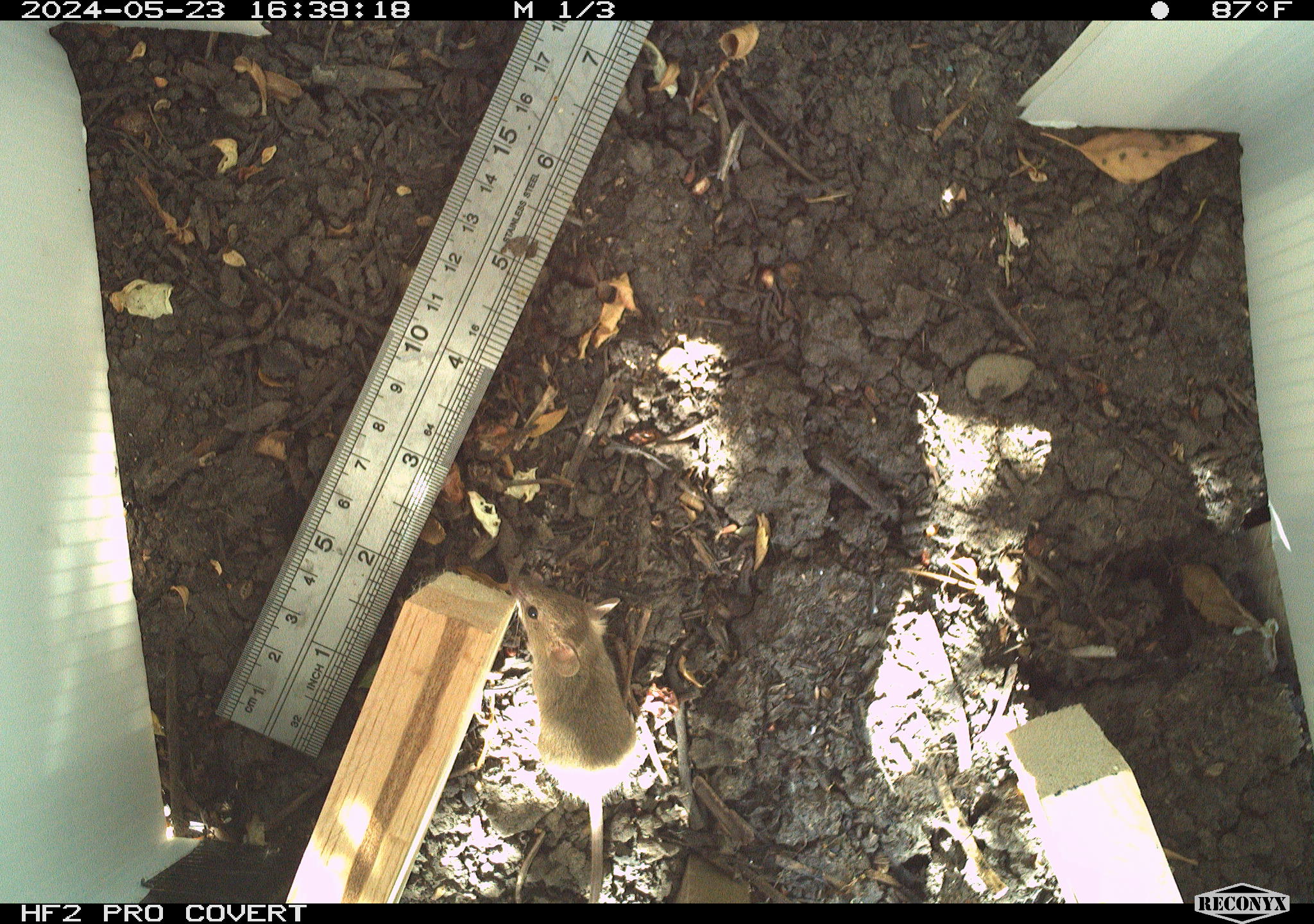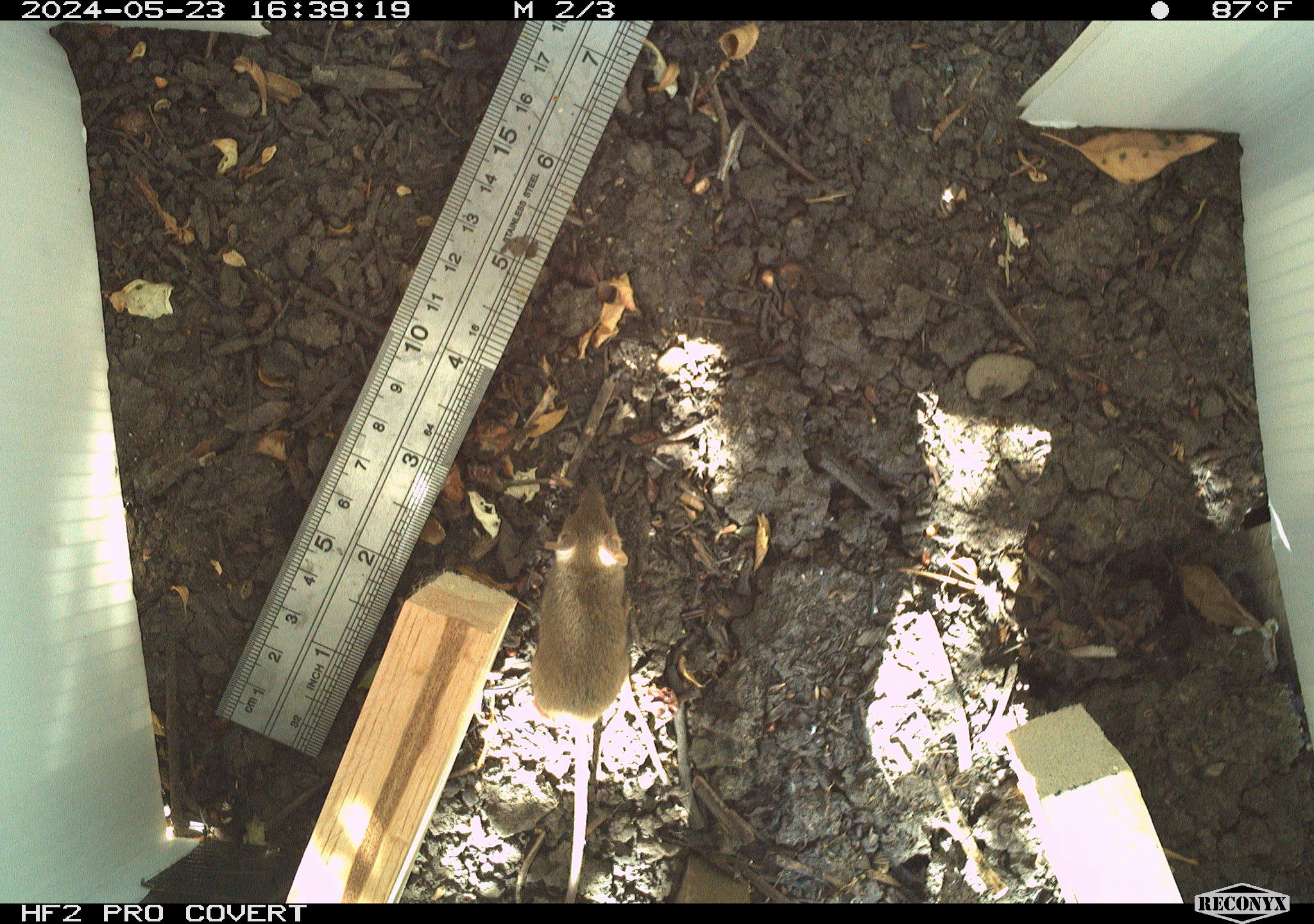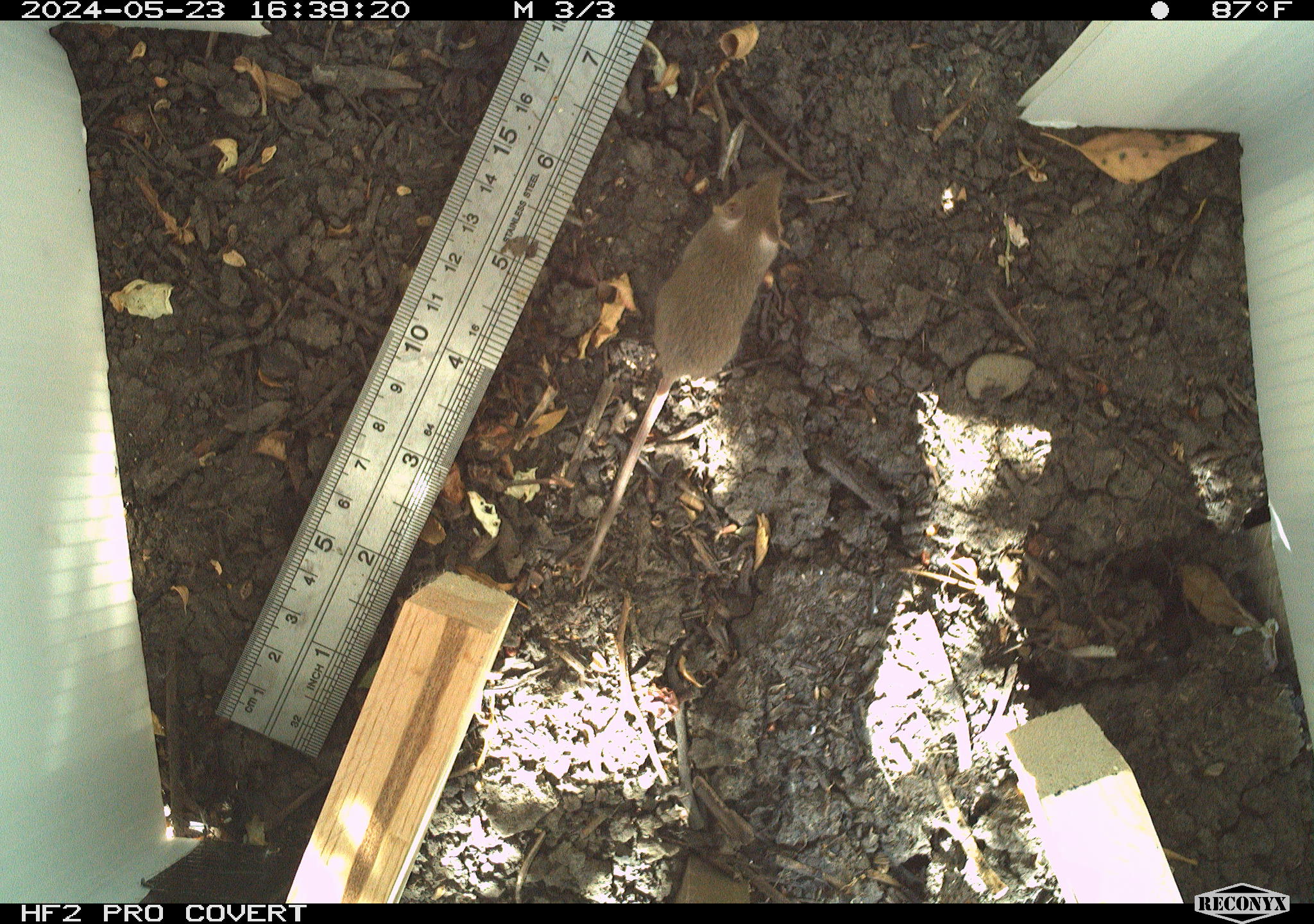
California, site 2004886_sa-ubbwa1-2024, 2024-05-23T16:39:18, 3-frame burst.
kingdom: Animalia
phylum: Chordata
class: Mammalia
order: Rodentia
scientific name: Rodentia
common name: mouse species